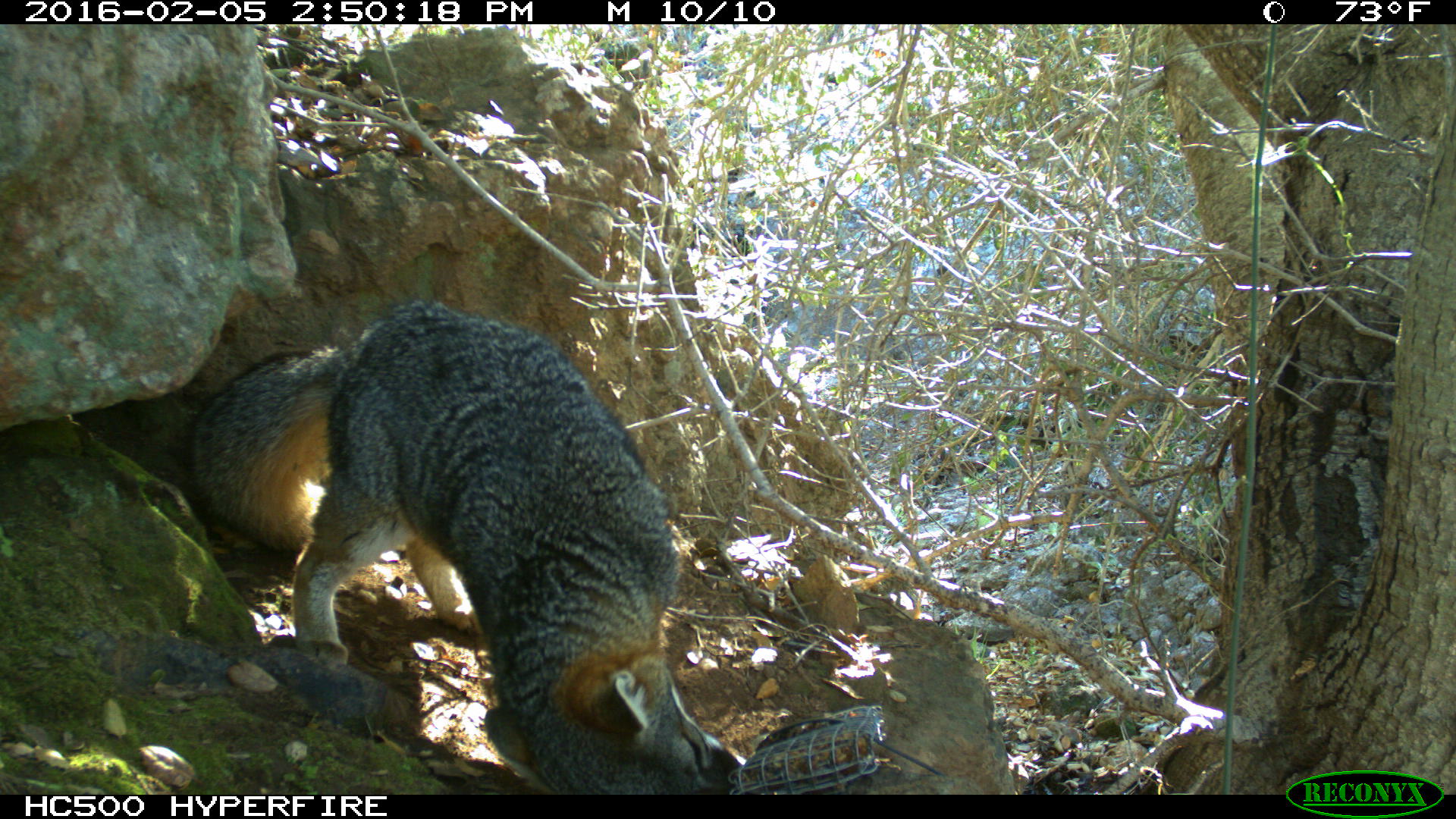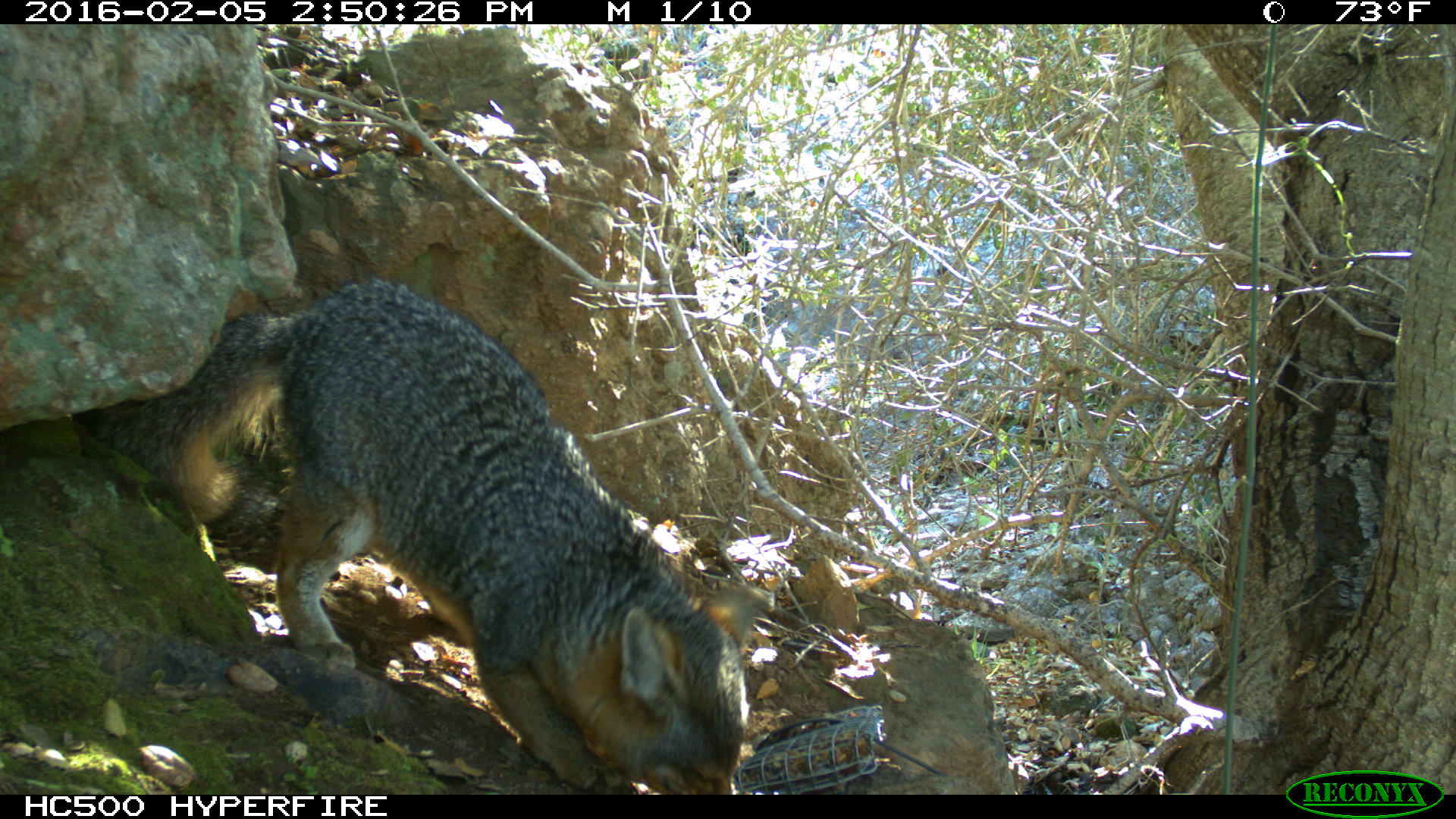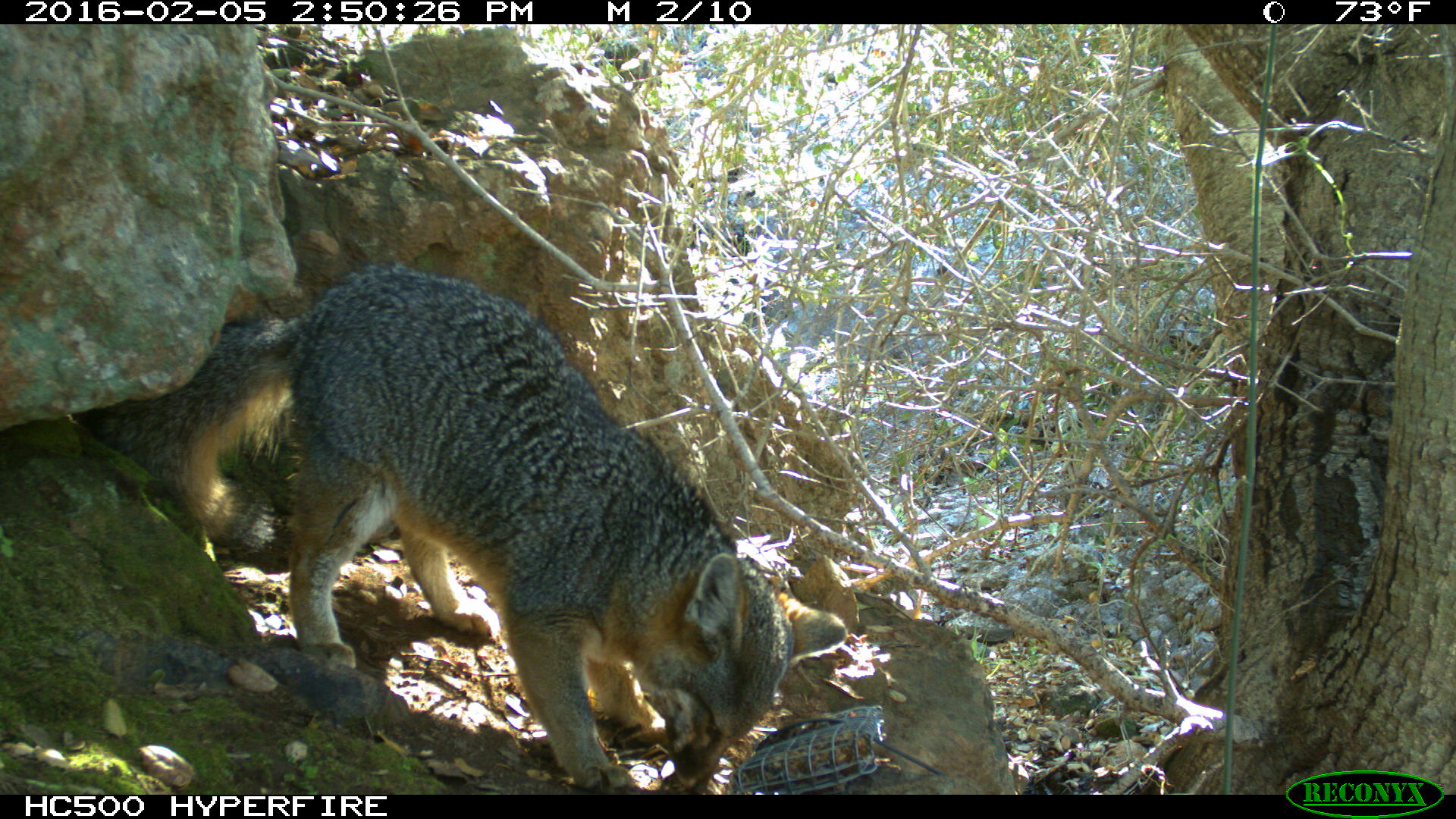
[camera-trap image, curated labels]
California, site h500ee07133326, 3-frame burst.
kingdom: Animalia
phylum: Chordata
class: Mammalia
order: Carnivora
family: Canidae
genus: Urocyon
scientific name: Urocyon littoralis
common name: island fox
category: fox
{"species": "fox (island fox) (Urocyon littoralis)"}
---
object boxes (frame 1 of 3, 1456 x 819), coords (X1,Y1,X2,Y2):
fox: (171,301,752,794)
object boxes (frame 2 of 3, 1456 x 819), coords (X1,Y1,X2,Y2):
fox: (67,276,770,795)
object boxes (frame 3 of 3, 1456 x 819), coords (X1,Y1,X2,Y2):
fox: (77,262,846,794)